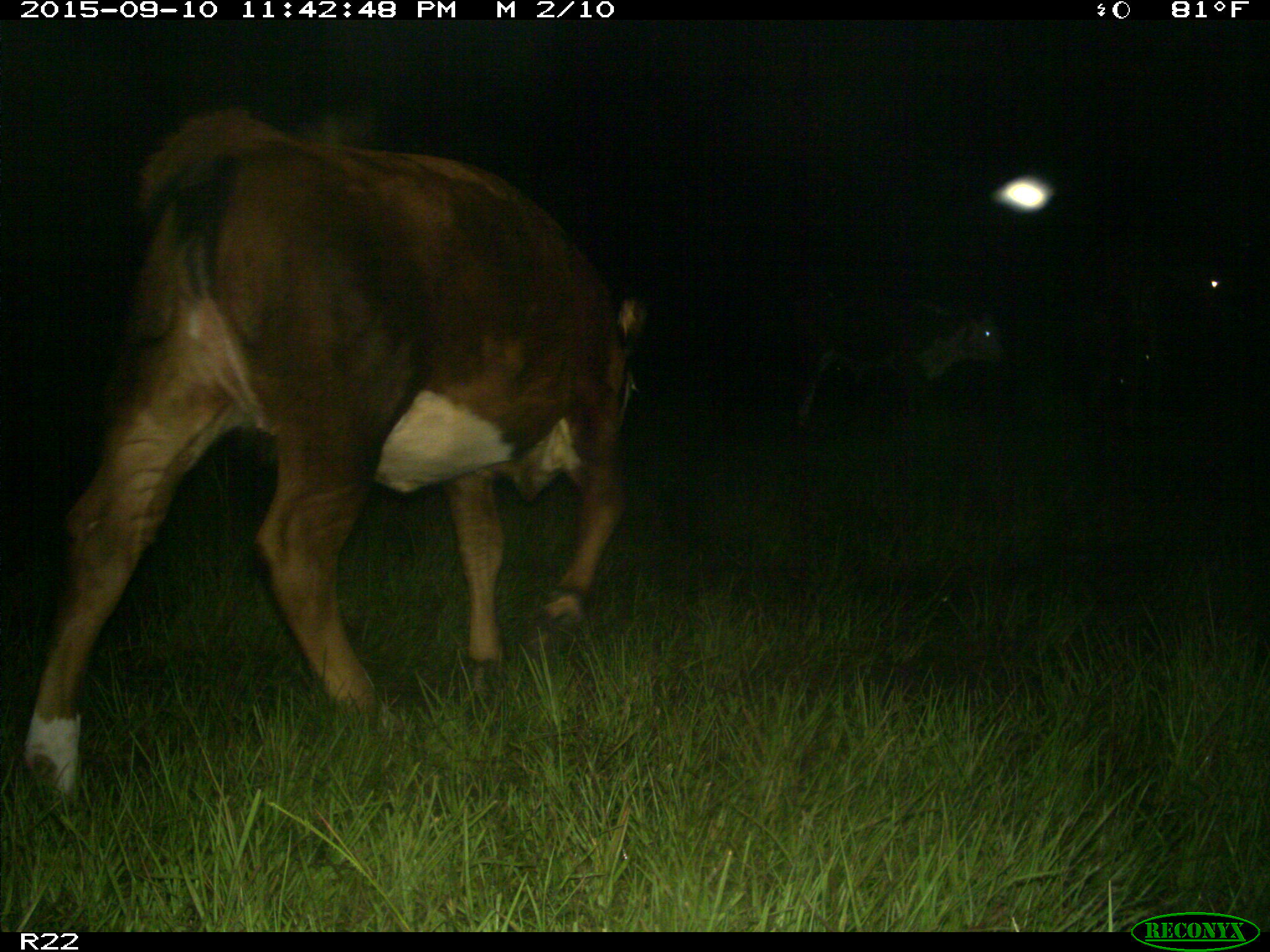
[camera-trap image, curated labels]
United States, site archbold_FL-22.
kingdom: Animalia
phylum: Chordata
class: Mammalia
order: Artiodactyla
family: Bovidae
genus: Bos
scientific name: Bos taurus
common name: domestic cow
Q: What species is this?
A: Bos taurus (domestic cow).